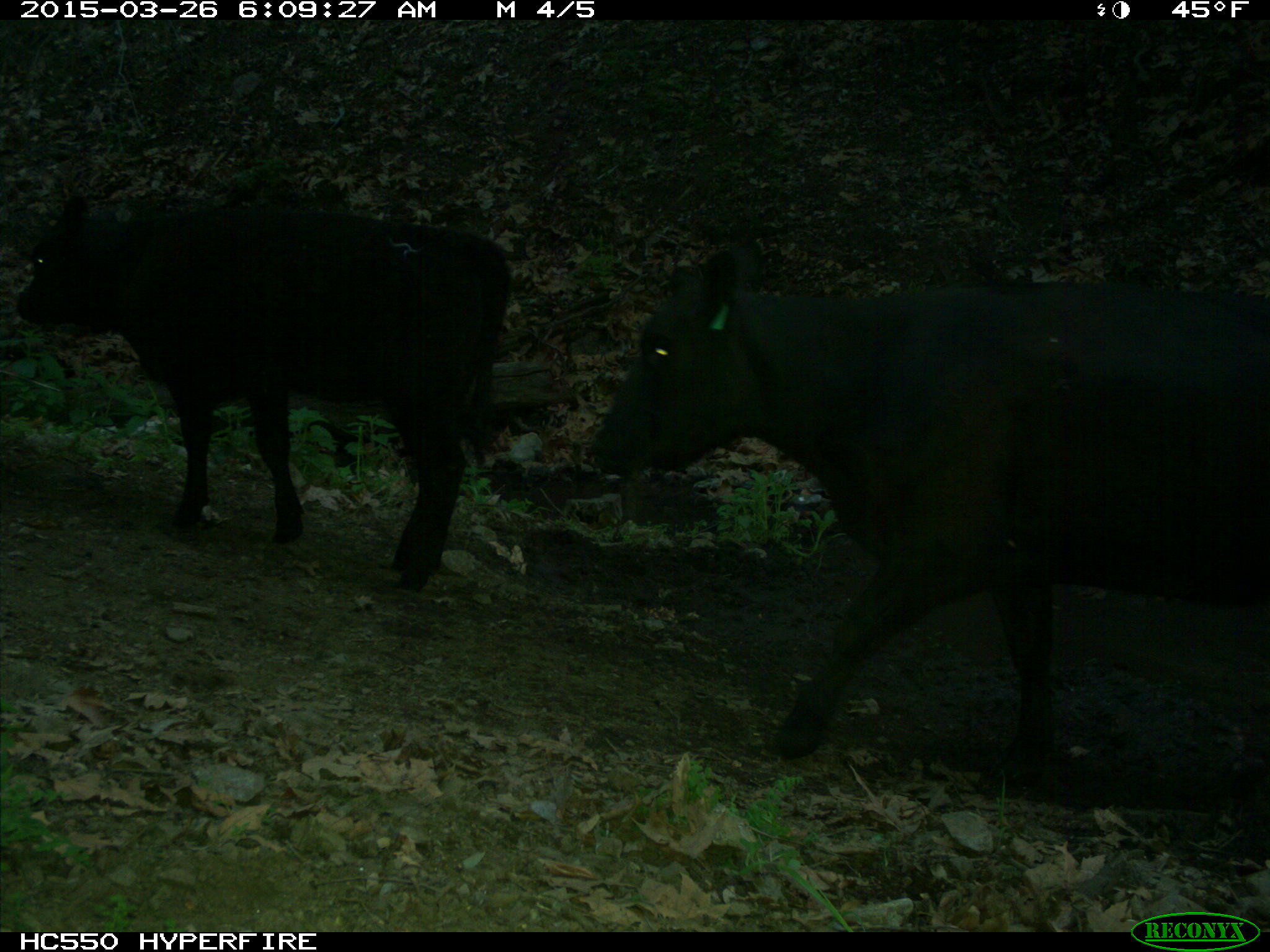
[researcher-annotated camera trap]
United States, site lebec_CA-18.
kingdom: Animalia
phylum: Chordata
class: Mammalia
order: Artiodactyla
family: Bovidae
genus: Bos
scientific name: Bos taurus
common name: domestic cow